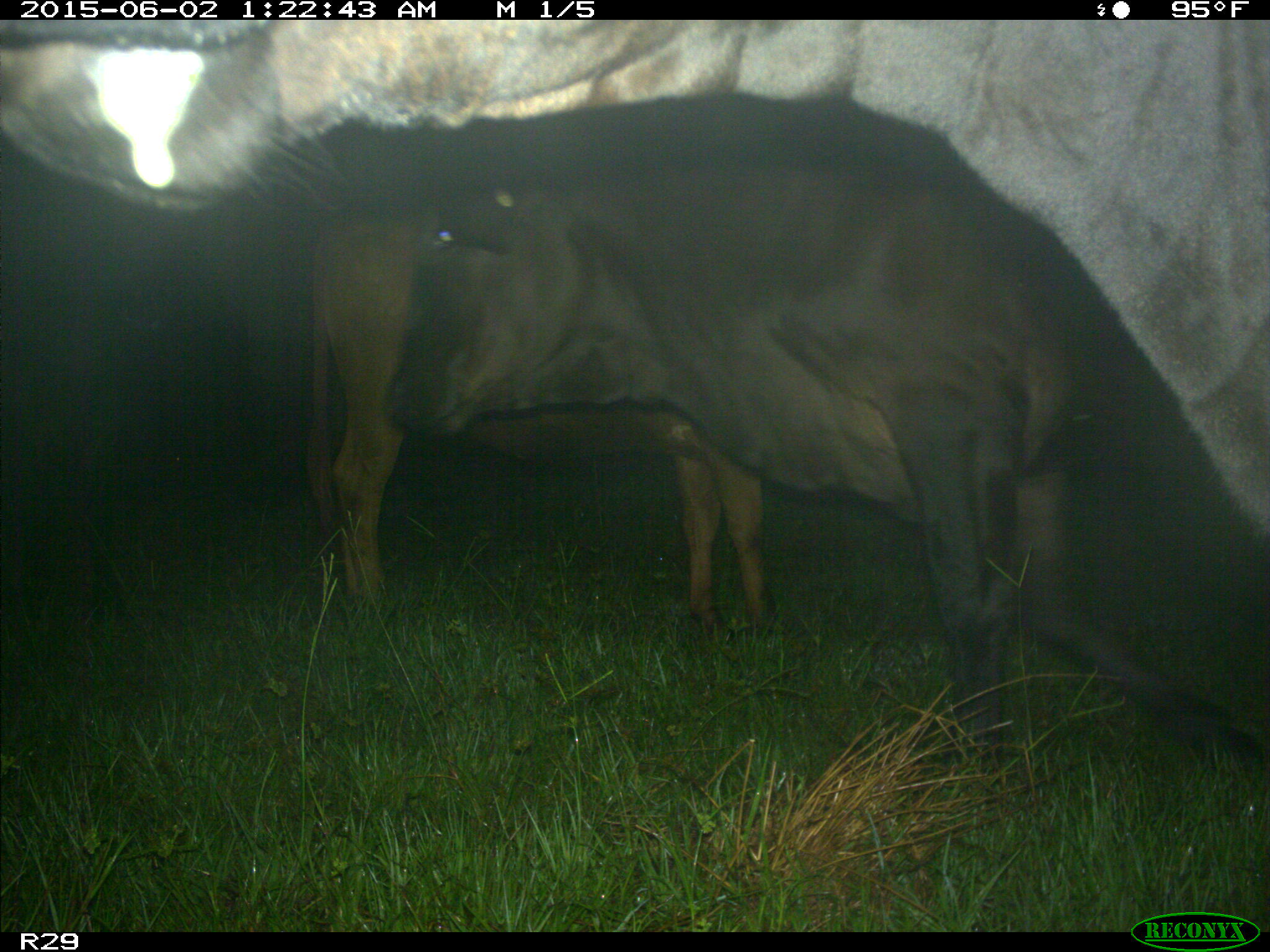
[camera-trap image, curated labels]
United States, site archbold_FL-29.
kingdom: Animalia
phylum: Chordata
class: Mammalia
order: Artiodactyla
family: Bovidae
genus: Bos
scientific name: Bos taurus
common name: domestic cow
Bos taurus (domestic cow).